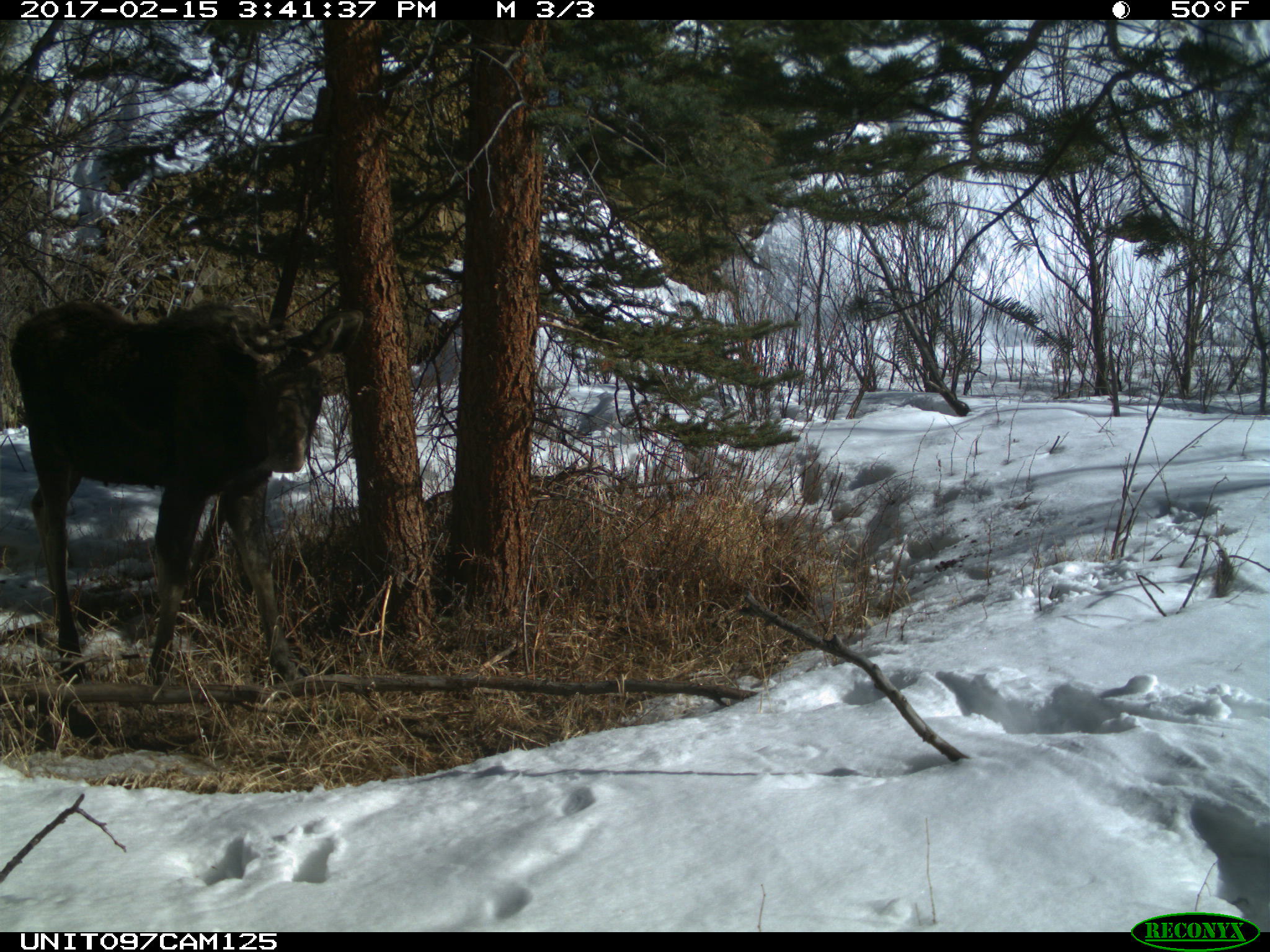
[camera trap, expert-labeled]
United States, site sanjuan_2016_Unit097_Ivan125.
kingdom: Animalia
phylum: Chordata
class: Mammalia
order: Artiodactyla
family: Cervidae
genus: Alces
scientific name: Alces alces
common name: moose